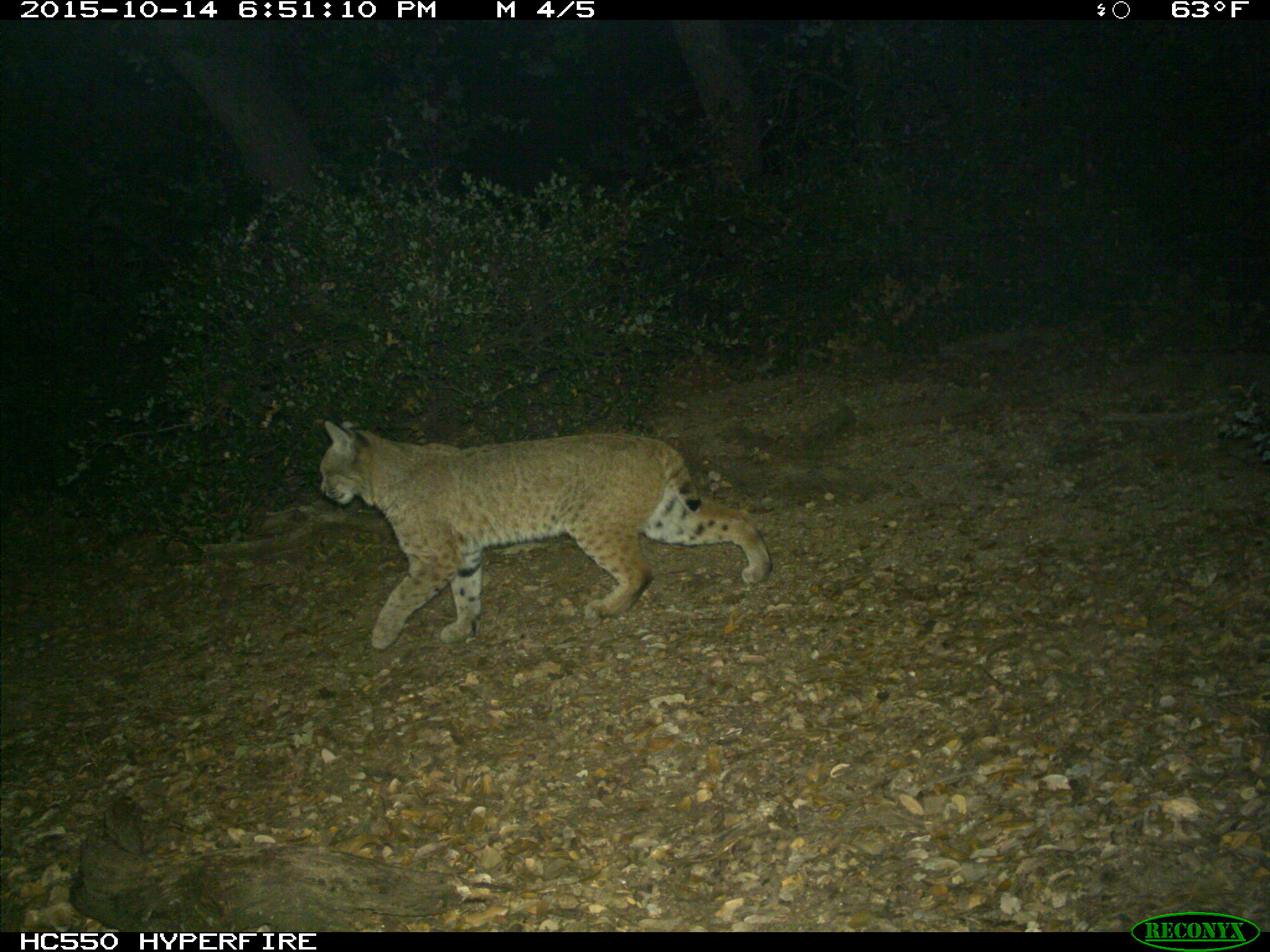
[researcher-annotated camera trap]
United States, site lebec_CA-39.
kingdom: Animalia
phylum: Chordata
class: Mammalia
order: Carnivora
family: Felidae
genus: Lynx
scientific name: Lynx rufus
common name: bobcat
Lynx rufus (bobcat).